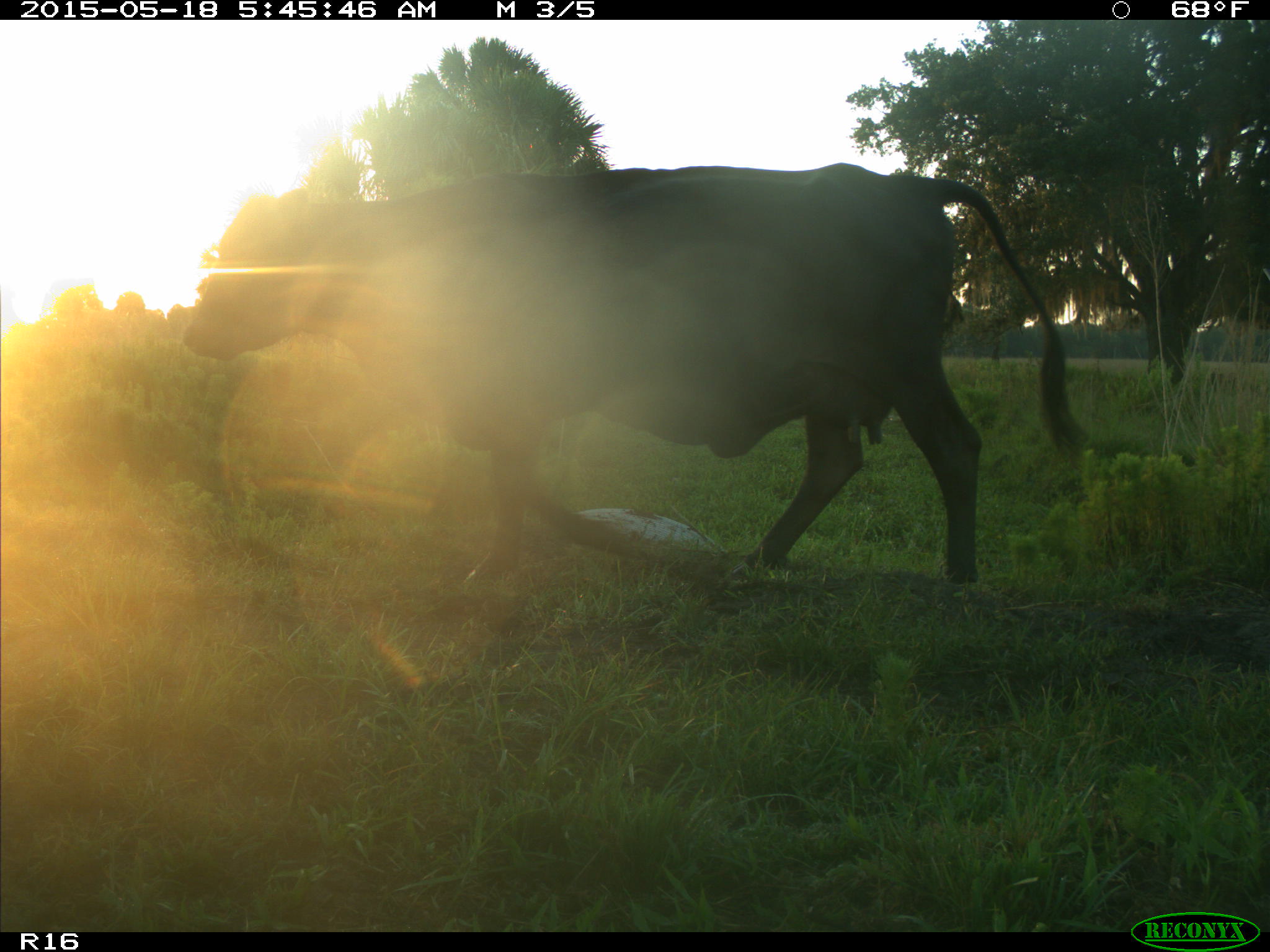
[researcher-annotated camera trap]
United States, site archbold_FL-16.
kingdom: Animalia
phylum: Chordata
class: Mammalia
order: Artiodactyla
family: Bovidae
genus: Bos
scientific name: Bos taurus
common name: domestic cow